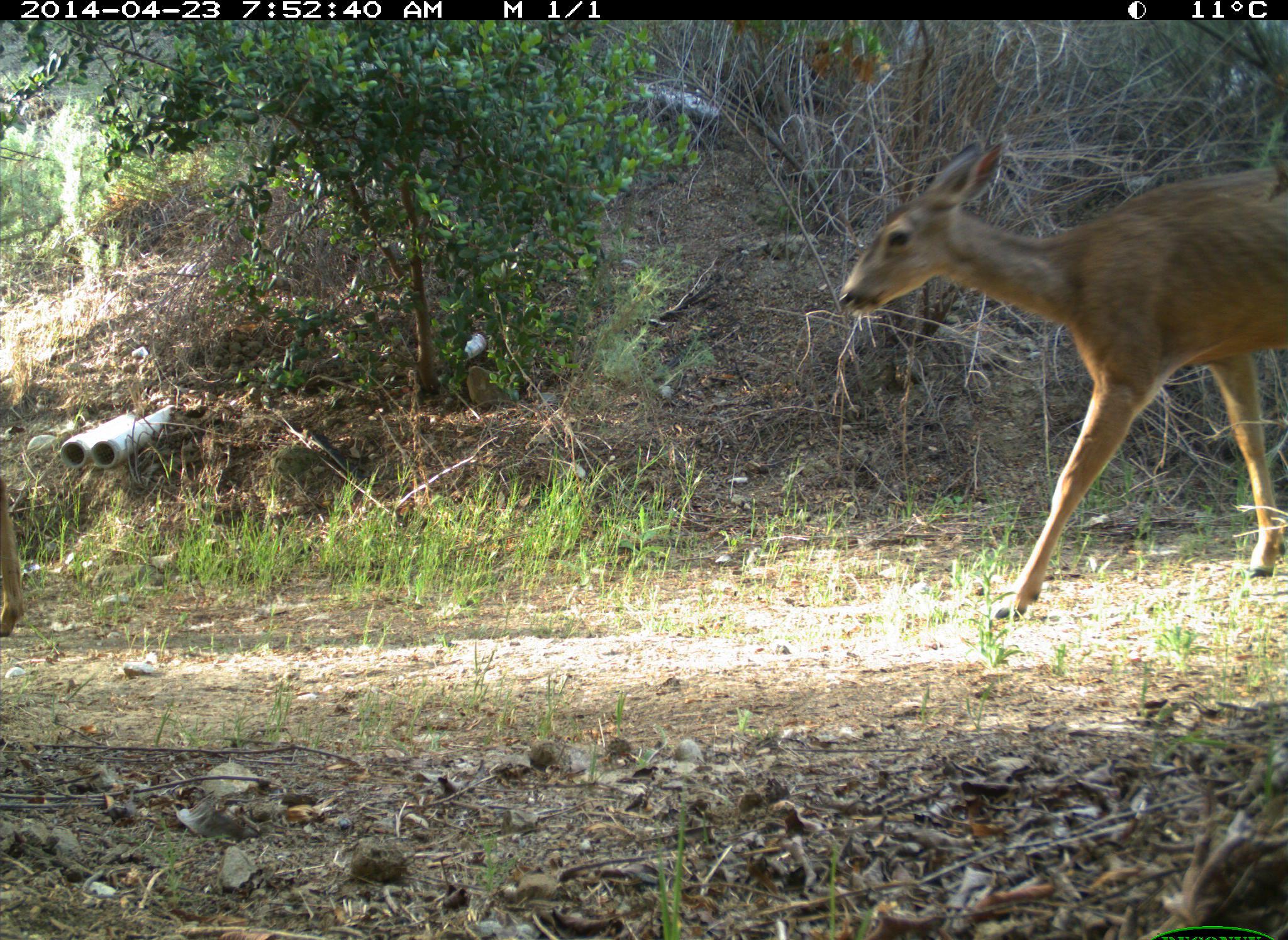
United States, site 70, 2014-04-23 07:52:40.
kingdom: Animalia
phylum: Chordata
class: Mammalia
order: Artiodactyla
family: Cervidae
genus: Odocoileus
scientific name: Odocoileus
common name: deer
Deer (Odocoileus).